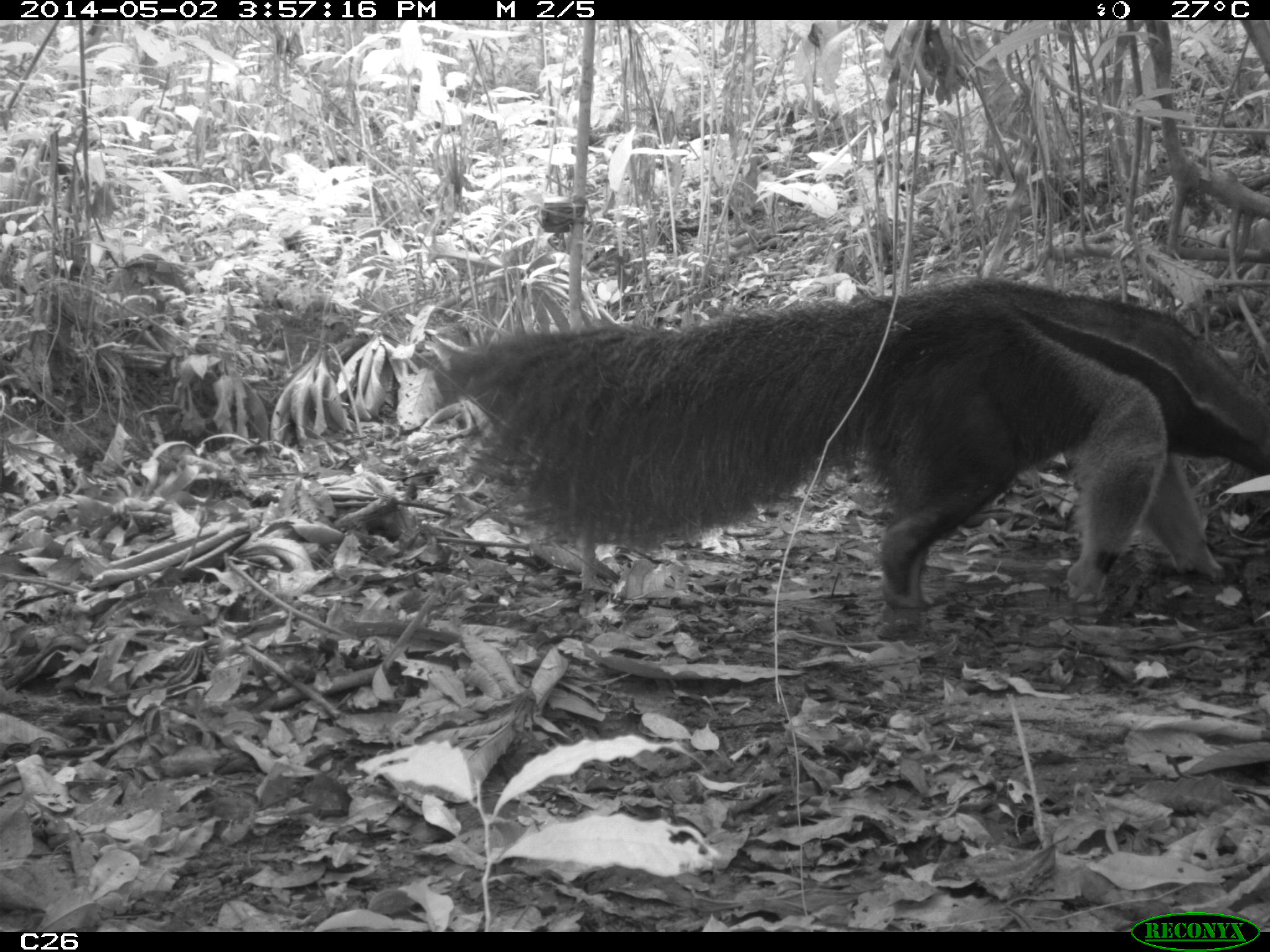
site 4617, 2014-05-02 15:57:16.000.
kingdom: Animalia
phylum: Chordata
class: Mammalia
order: Pilosa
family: Myrmecophagidae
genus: Myrmecophaga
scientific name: Myrmecophaga tridactyla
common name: giant anteater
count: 3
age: adult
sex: male